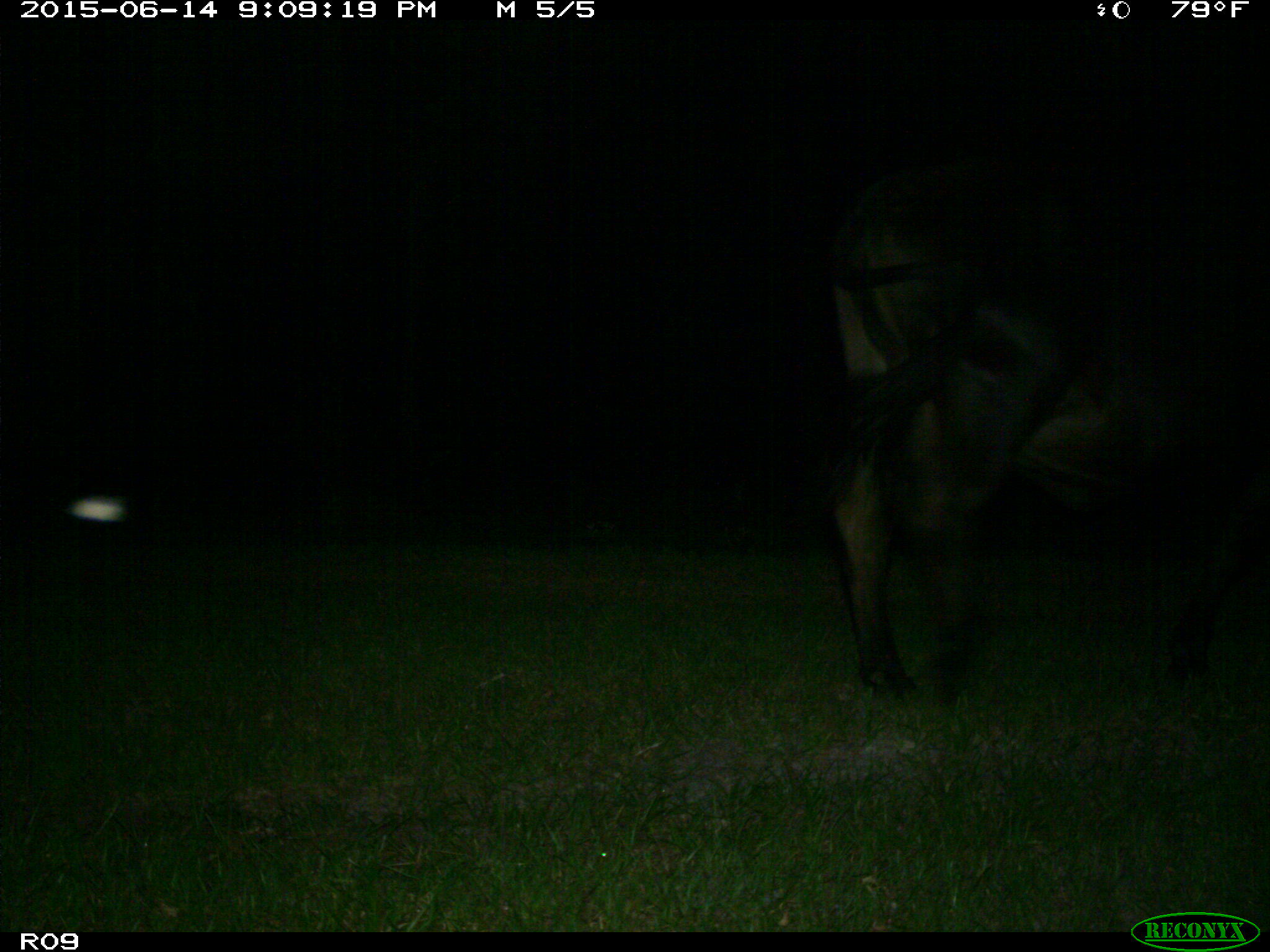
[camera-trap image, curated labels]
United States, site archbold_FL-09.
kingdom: Animalia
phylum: Chordata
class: Mammalia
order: Artiodactyla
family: Bovidae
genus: Bos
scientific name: Bos taurus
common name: domestic cow